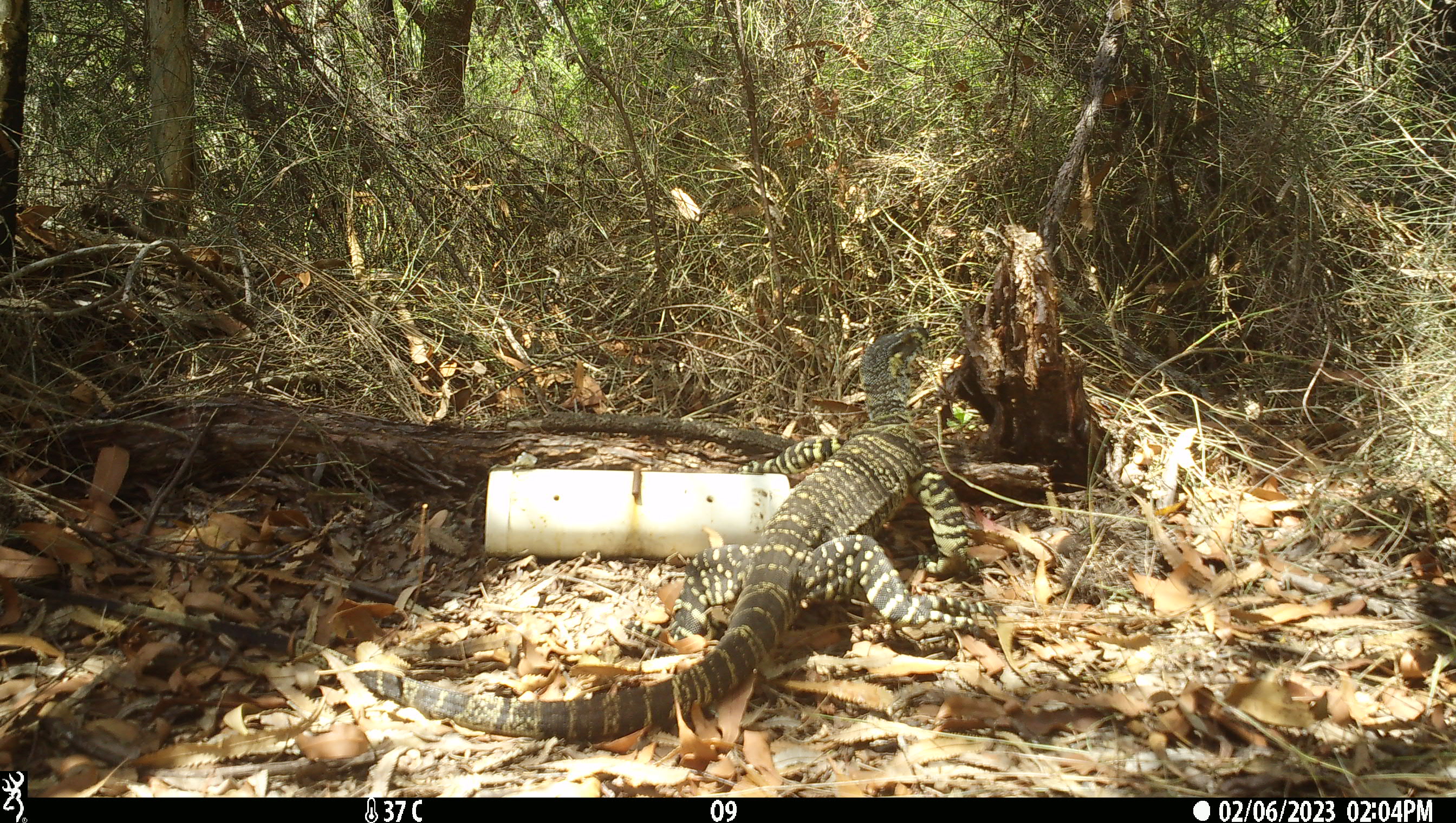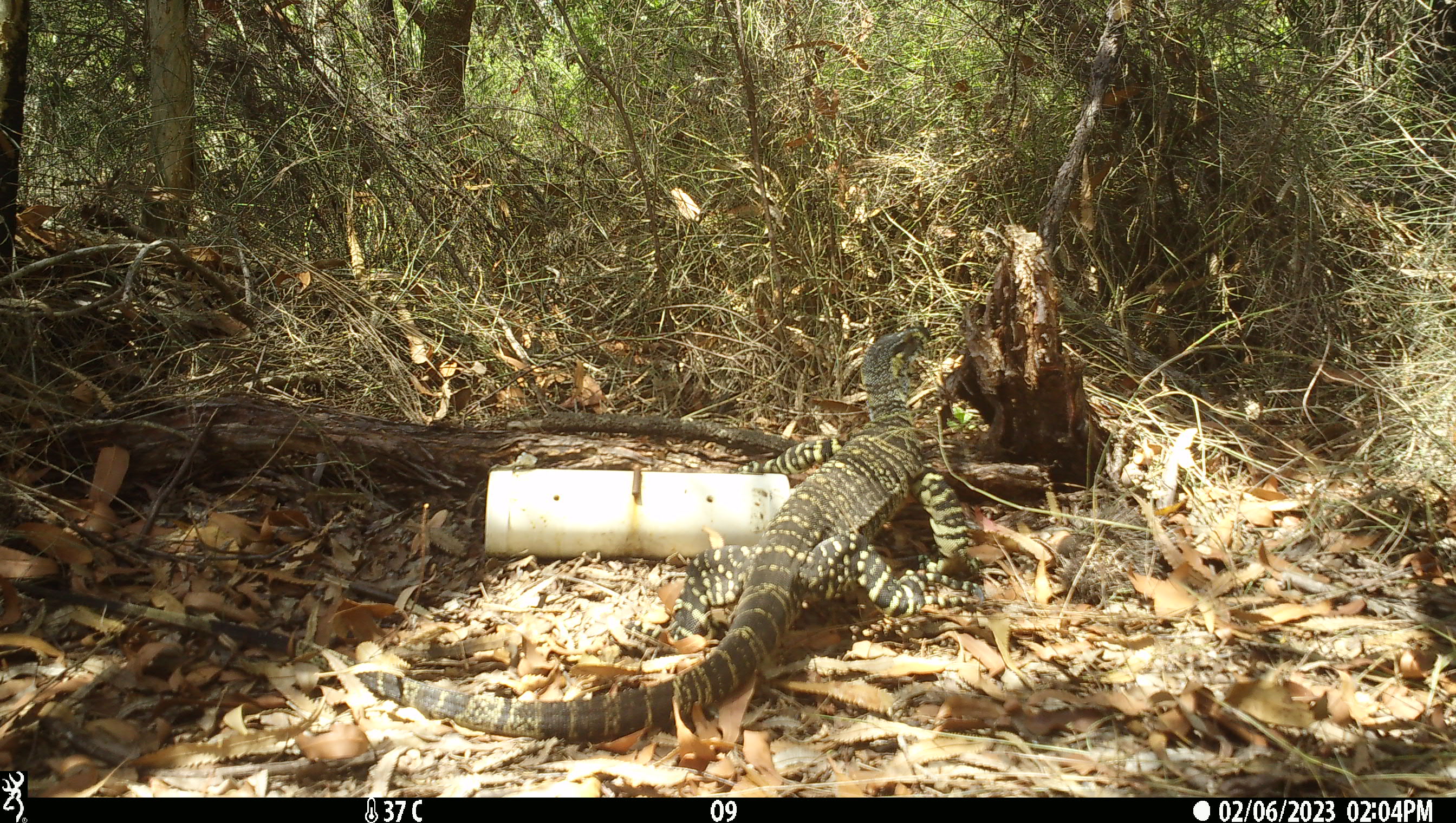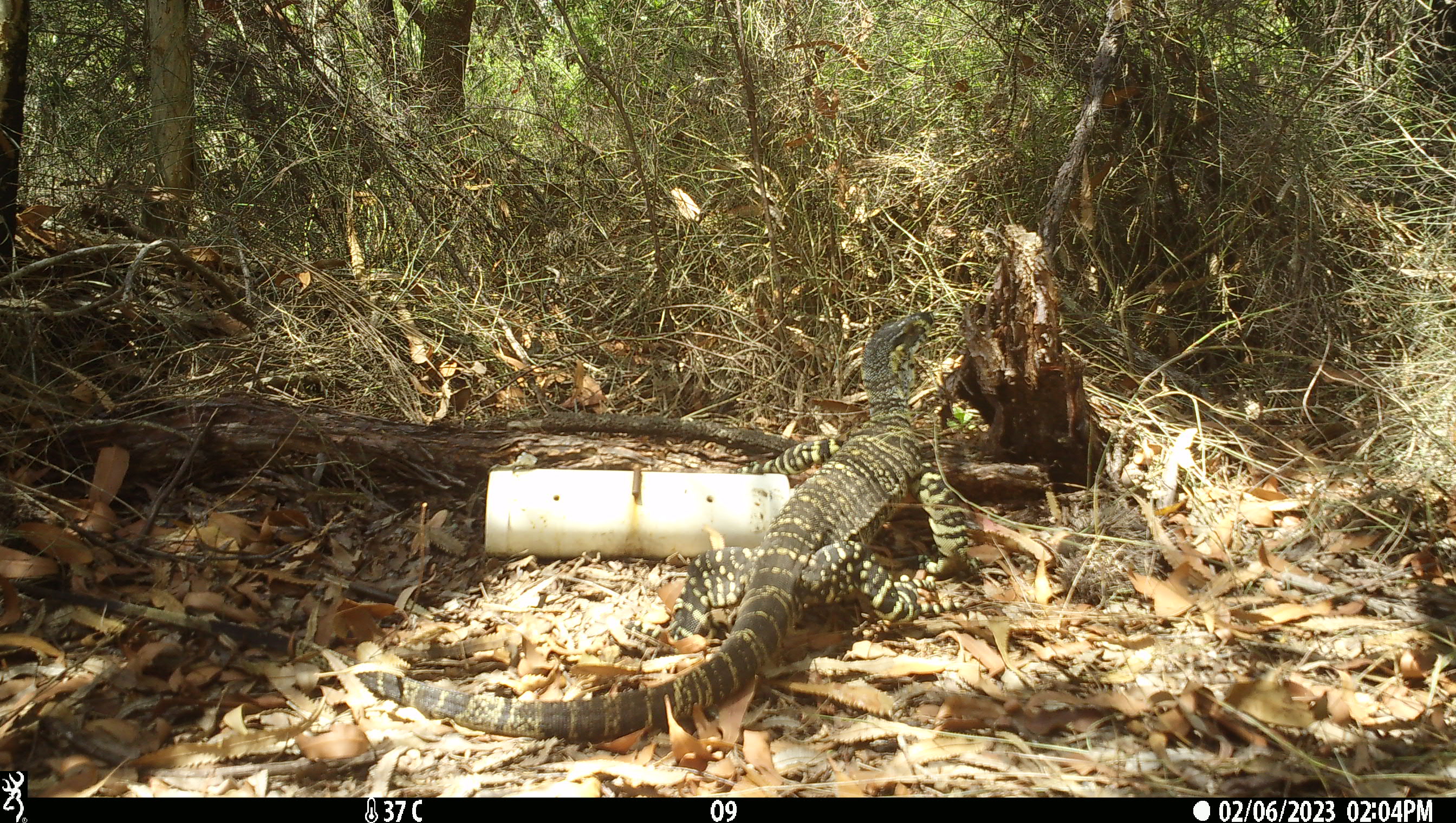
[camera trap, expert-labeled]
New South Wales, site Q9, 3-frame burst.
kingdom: Animalia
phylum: Chordata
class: Reptilia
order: Squamata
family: Varanidae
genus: Varanus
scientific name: Varanus varius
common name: lace monitor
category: goanna